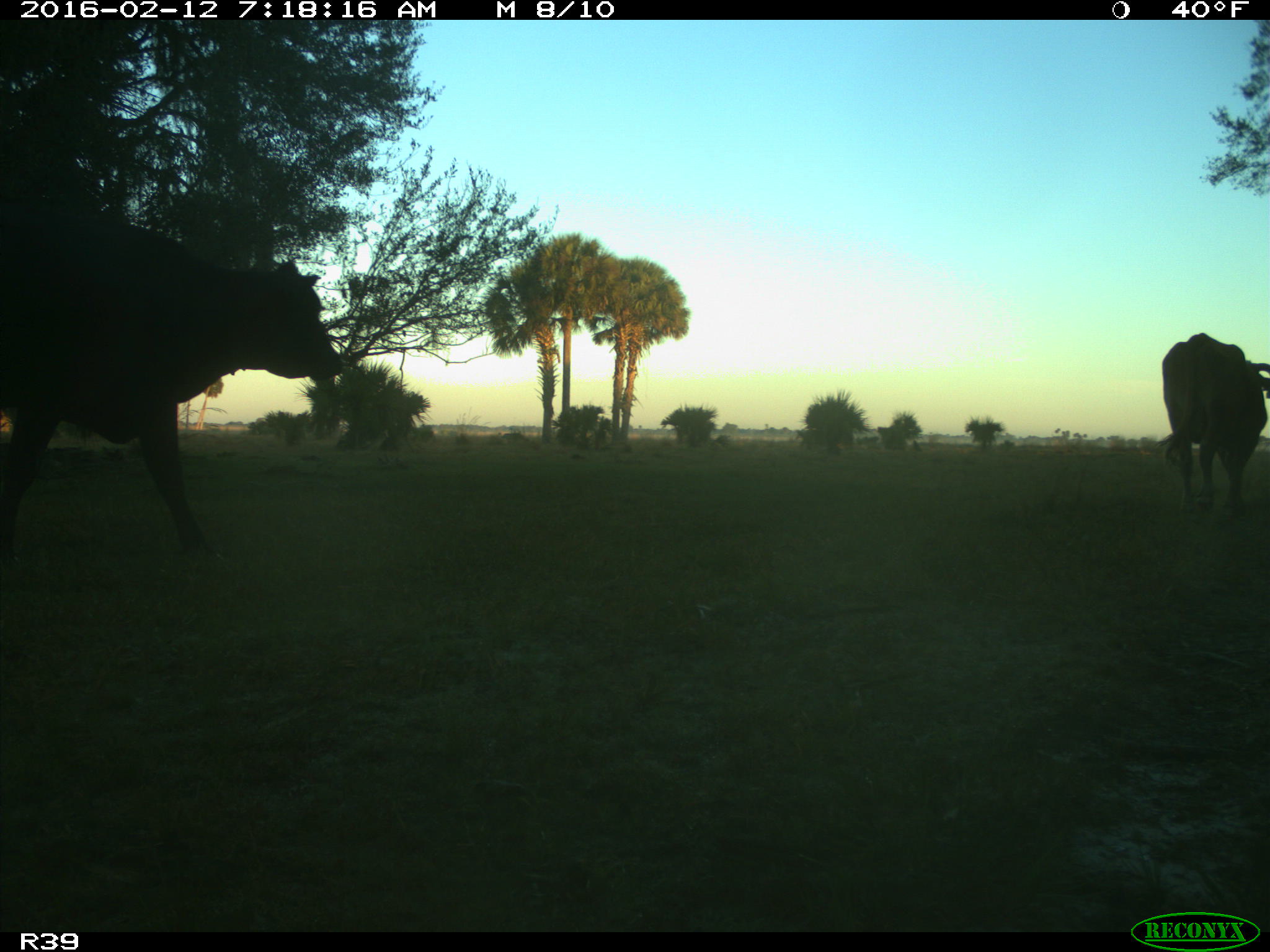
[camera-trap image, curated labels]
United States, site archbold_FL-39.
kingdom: Animalia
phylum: Chordata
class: Mammalia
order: Artiodactyla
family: Bovidae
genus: Bos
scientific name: Bos taurus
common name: domestic cow